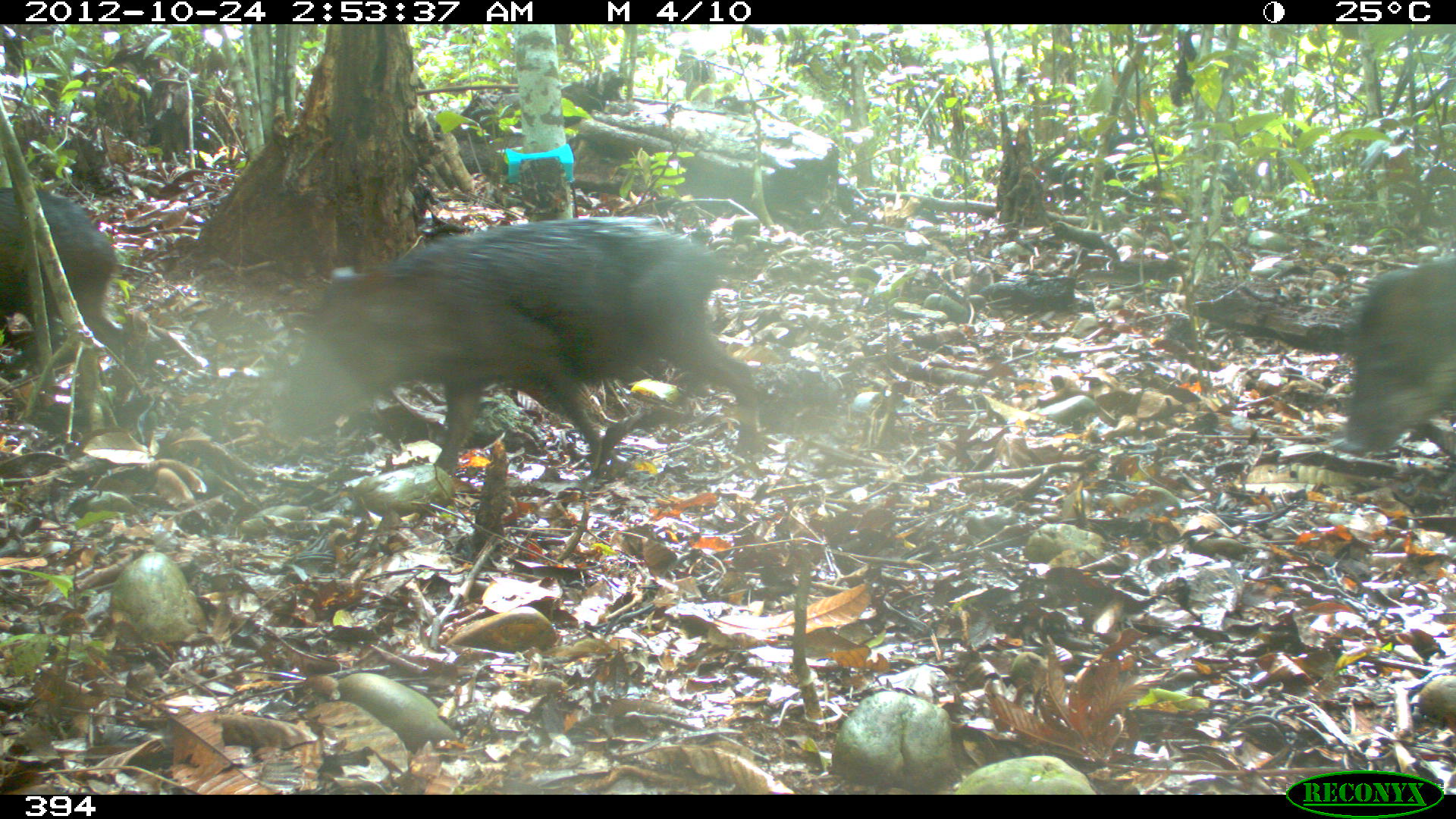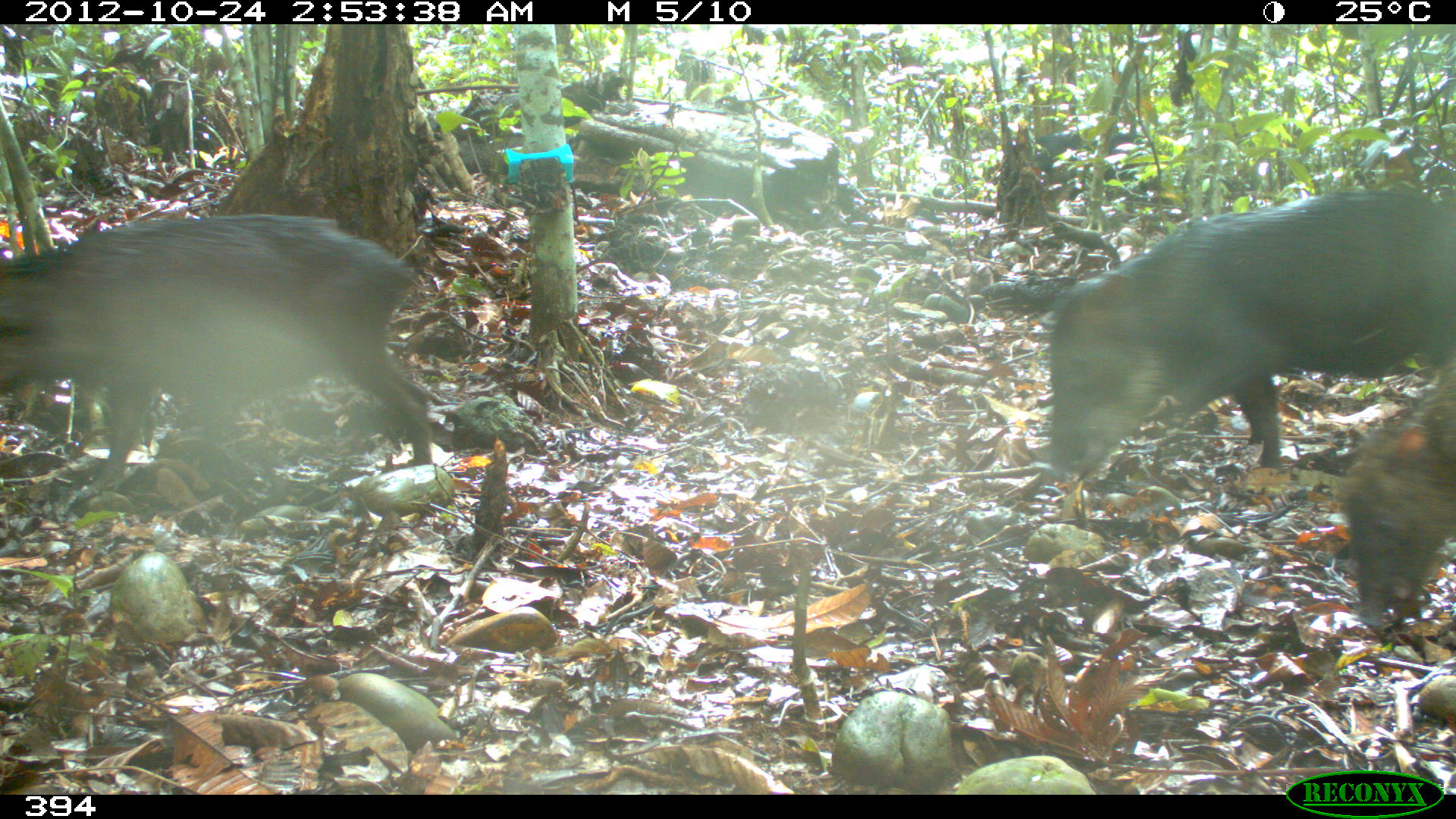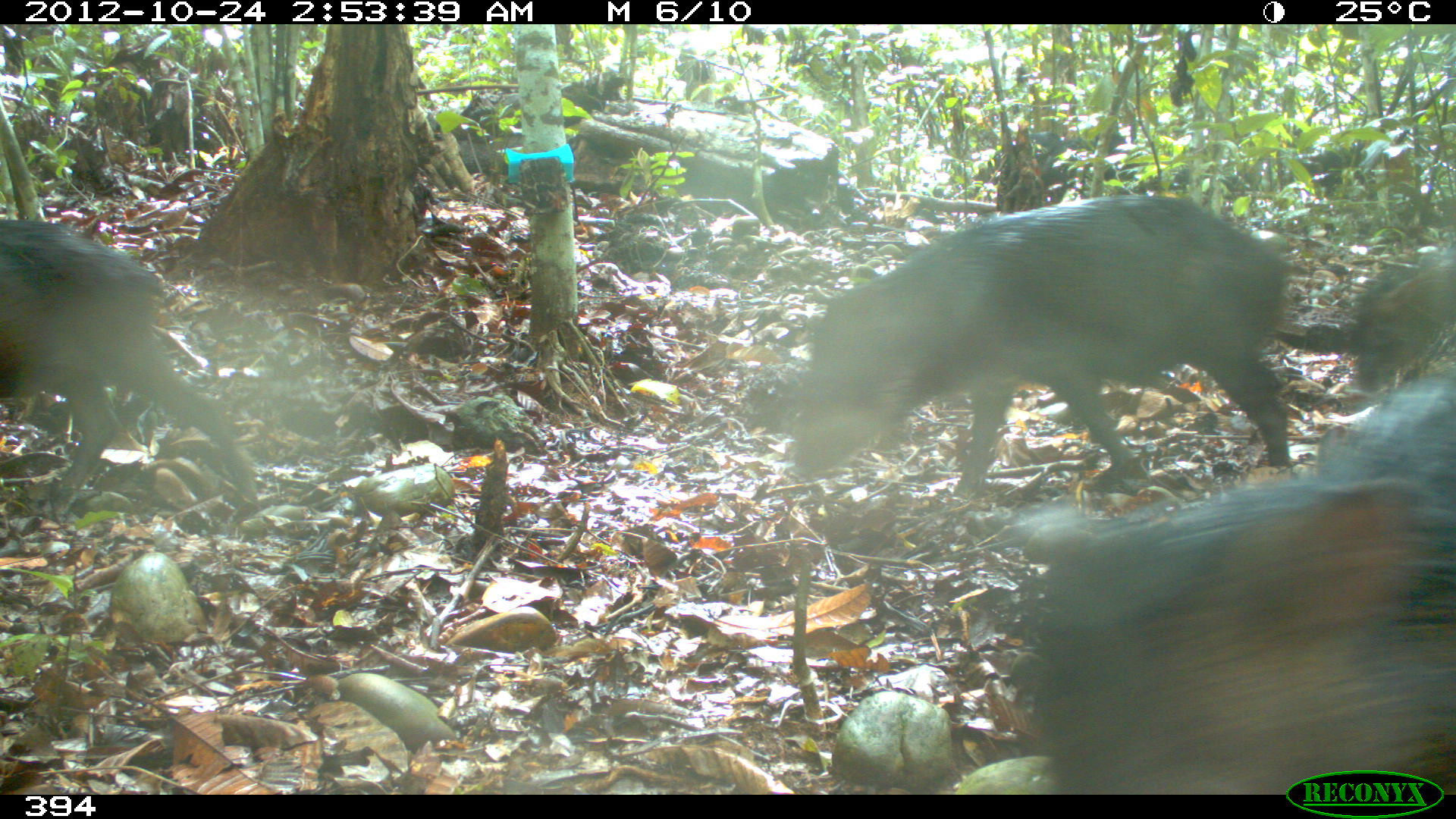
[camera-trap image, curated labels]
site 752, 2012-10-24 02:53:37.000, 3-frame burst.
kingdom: Animalia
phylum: Chordata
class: Mammalia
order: Artiodactyla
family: Tayassuidae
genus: Tayassu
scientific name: Tayassu pecari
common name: white-lipped peccary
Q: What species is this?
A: Tayassu pecari (white-lipped peccary).